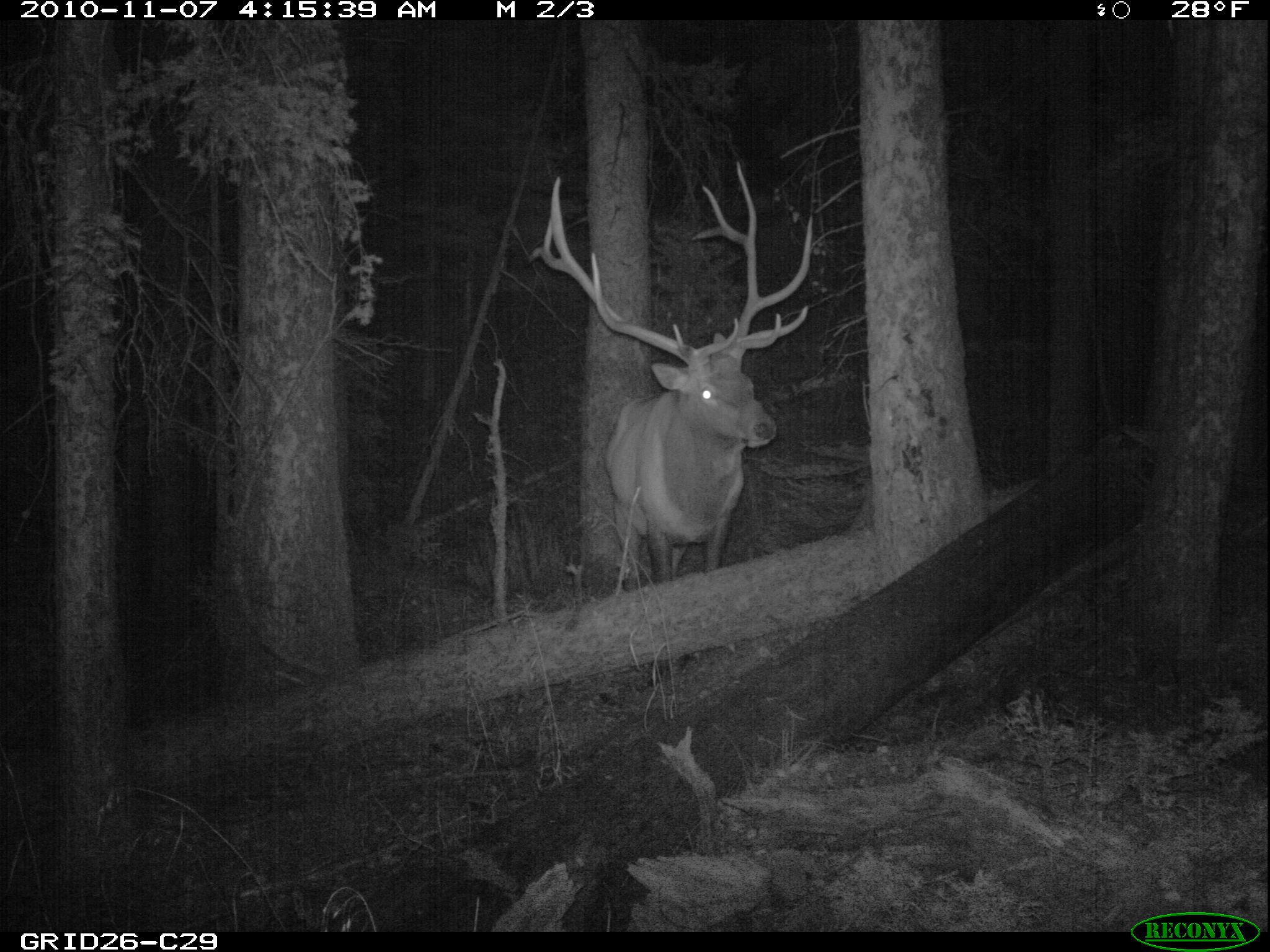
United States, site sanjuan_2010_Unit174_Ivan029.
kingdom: Animalia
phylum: Chordata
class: Mammalia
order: Artiodactyla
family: Cervidae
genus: Cervus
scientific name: Cervus elaphus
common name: red deer